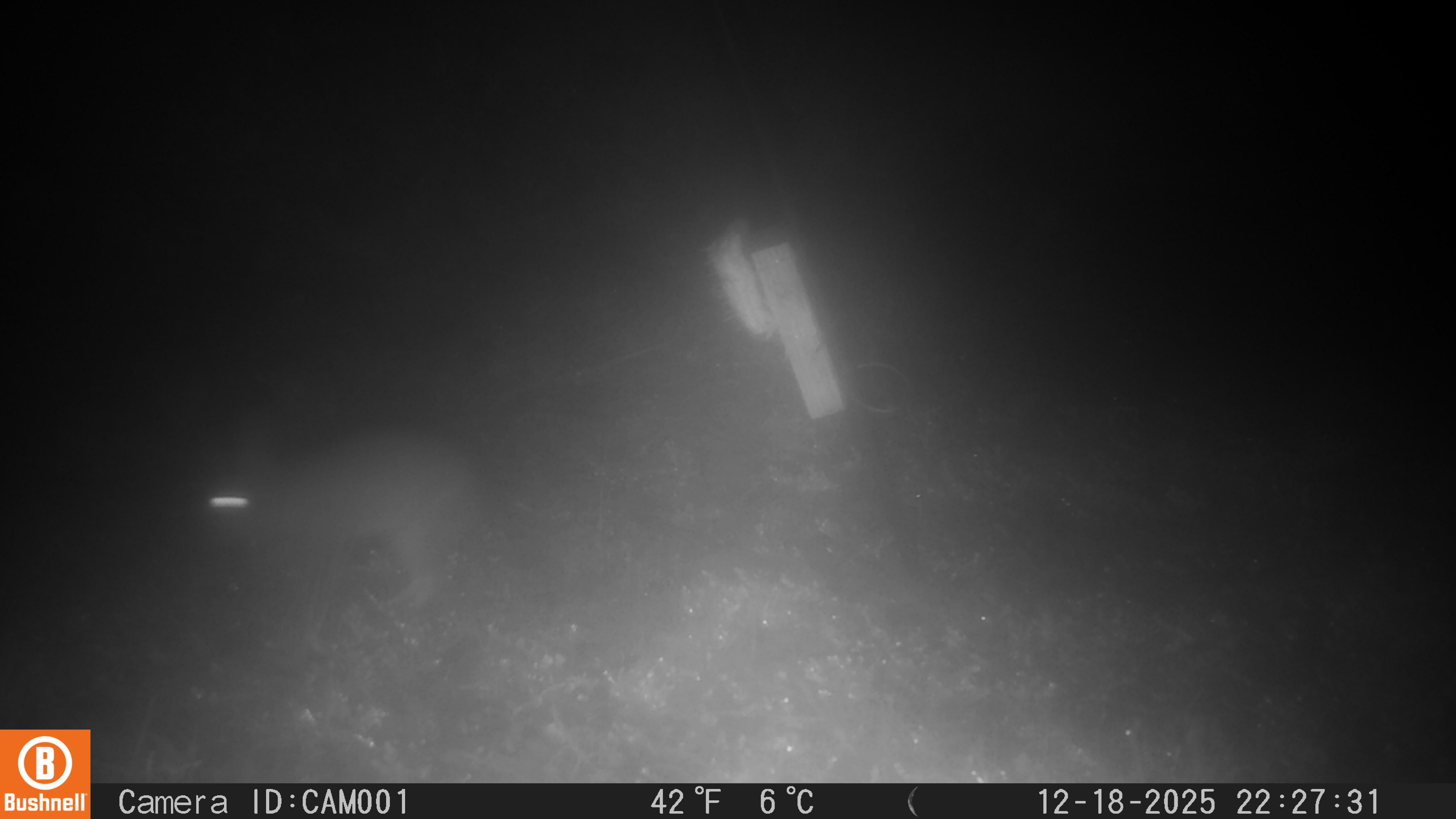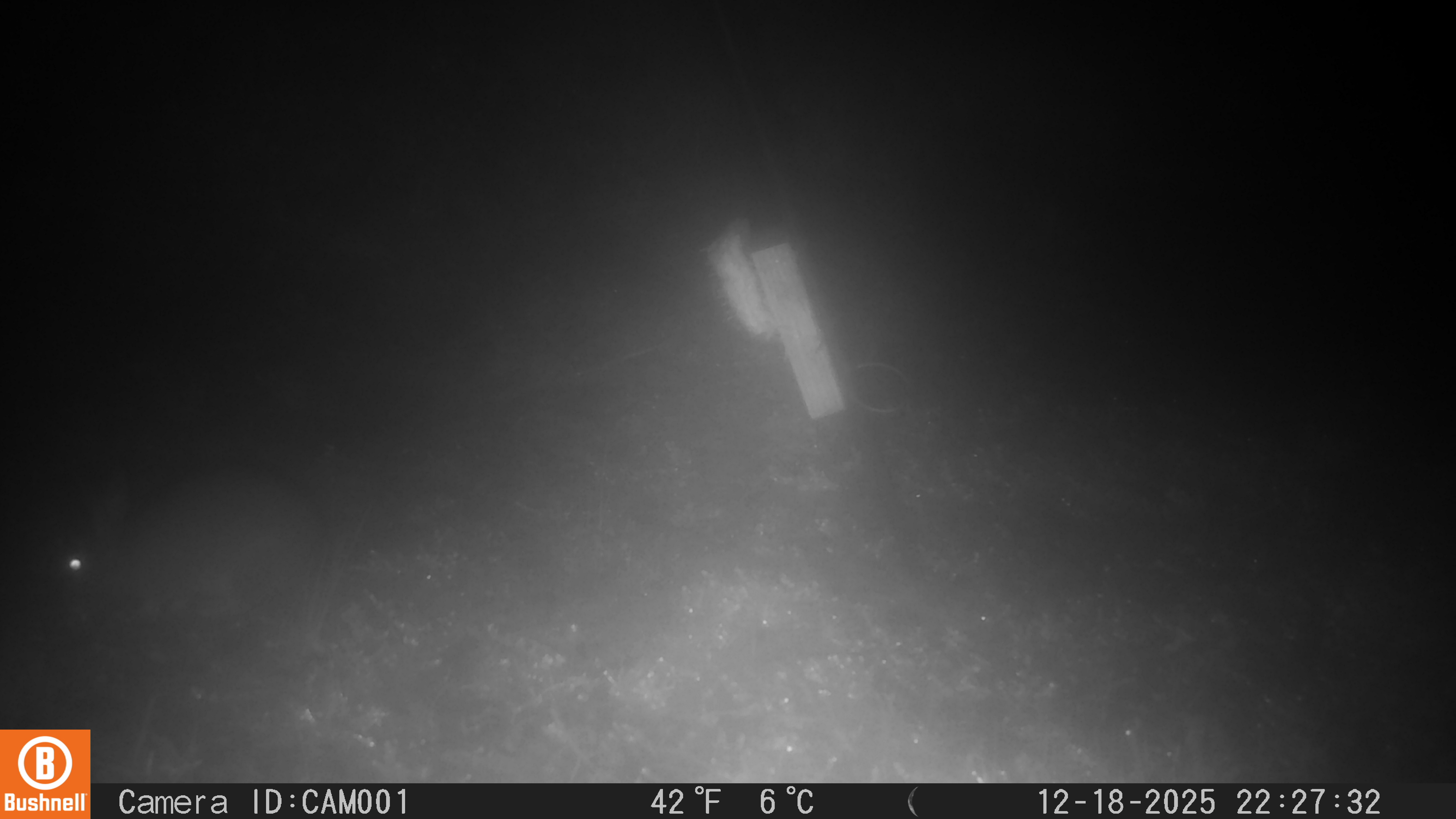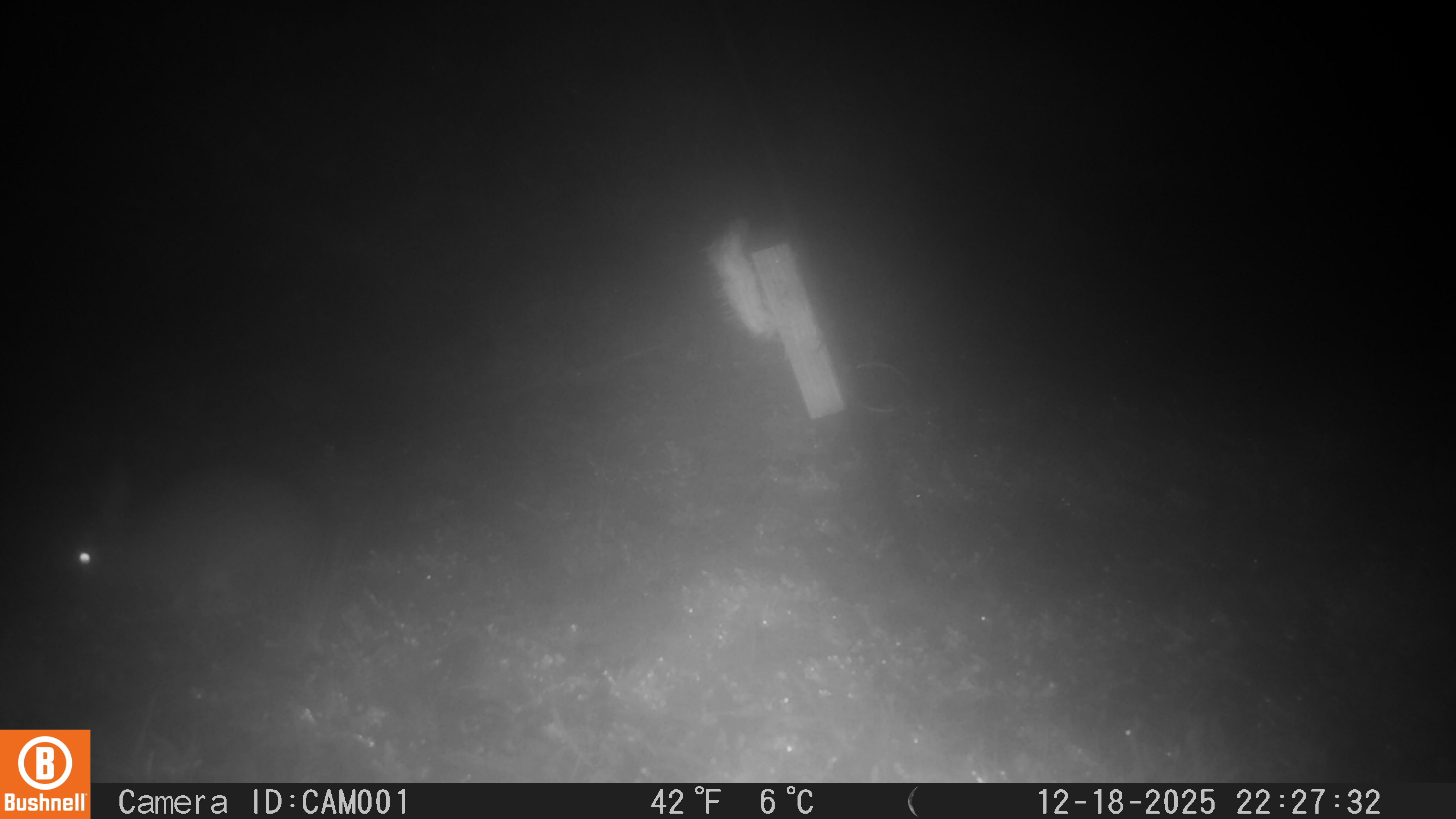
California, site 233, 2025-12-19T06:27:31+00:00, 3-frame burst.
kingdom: Animalia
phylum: Chordata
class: Mammalia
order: Rodentia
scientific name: Rodentia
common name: mouse or rat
Mouse or rat (Rodentia).